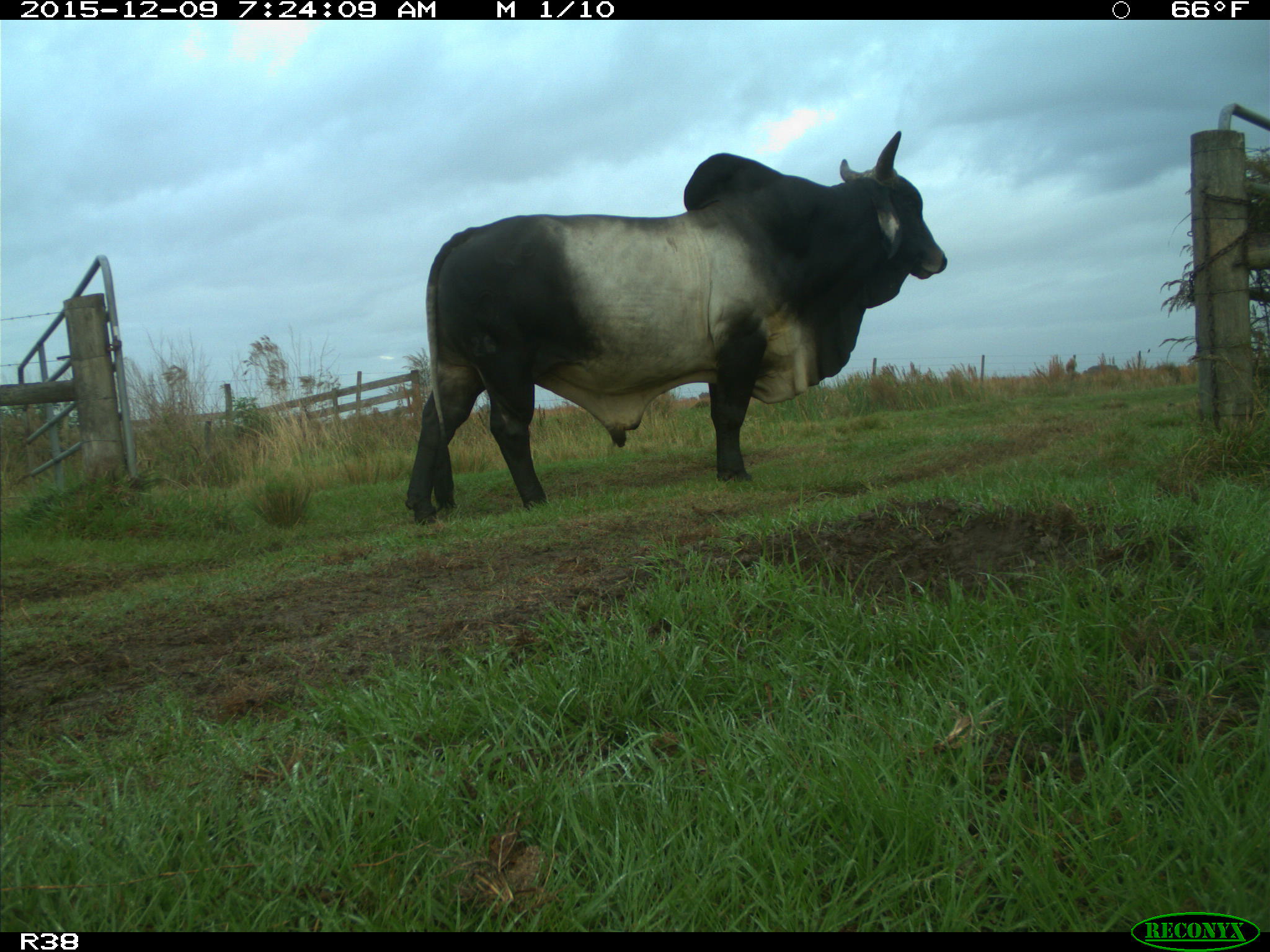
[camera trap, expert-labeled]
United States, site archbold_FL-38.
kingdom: Animalia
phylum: Chordata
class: Mammalia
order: Artiodactyla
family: Bovidae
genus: Bos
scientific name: Bos taurus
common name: domestic cow